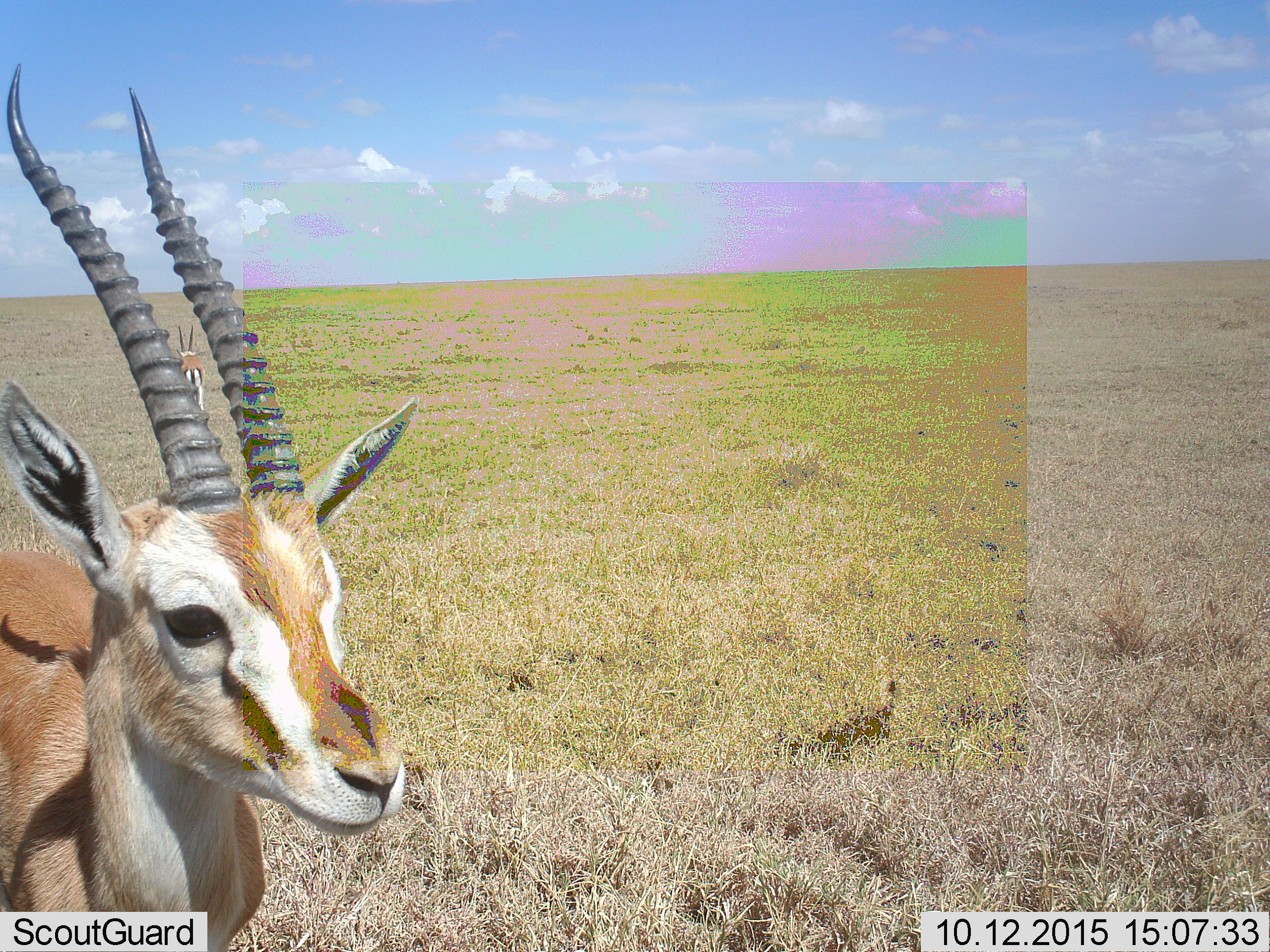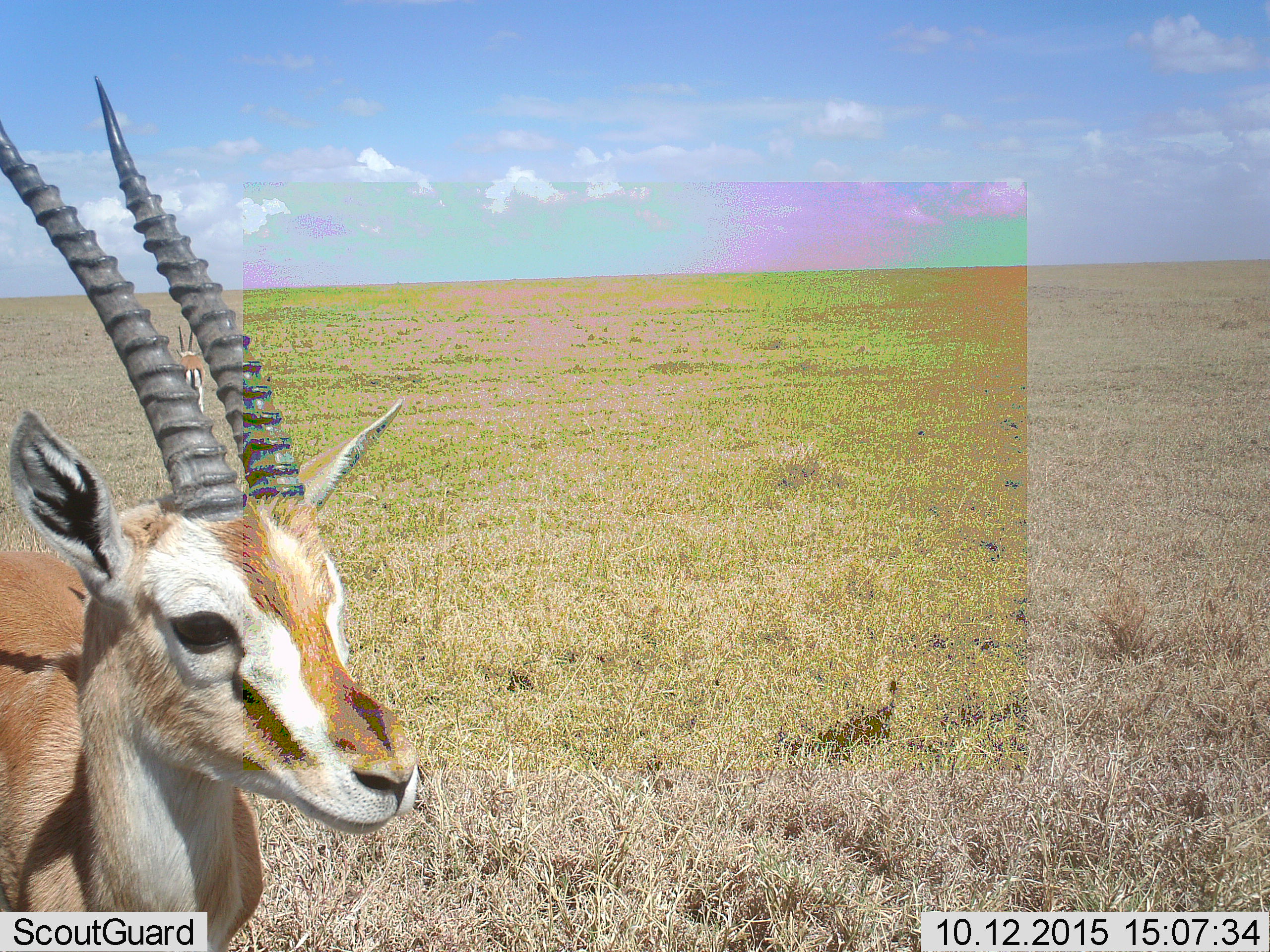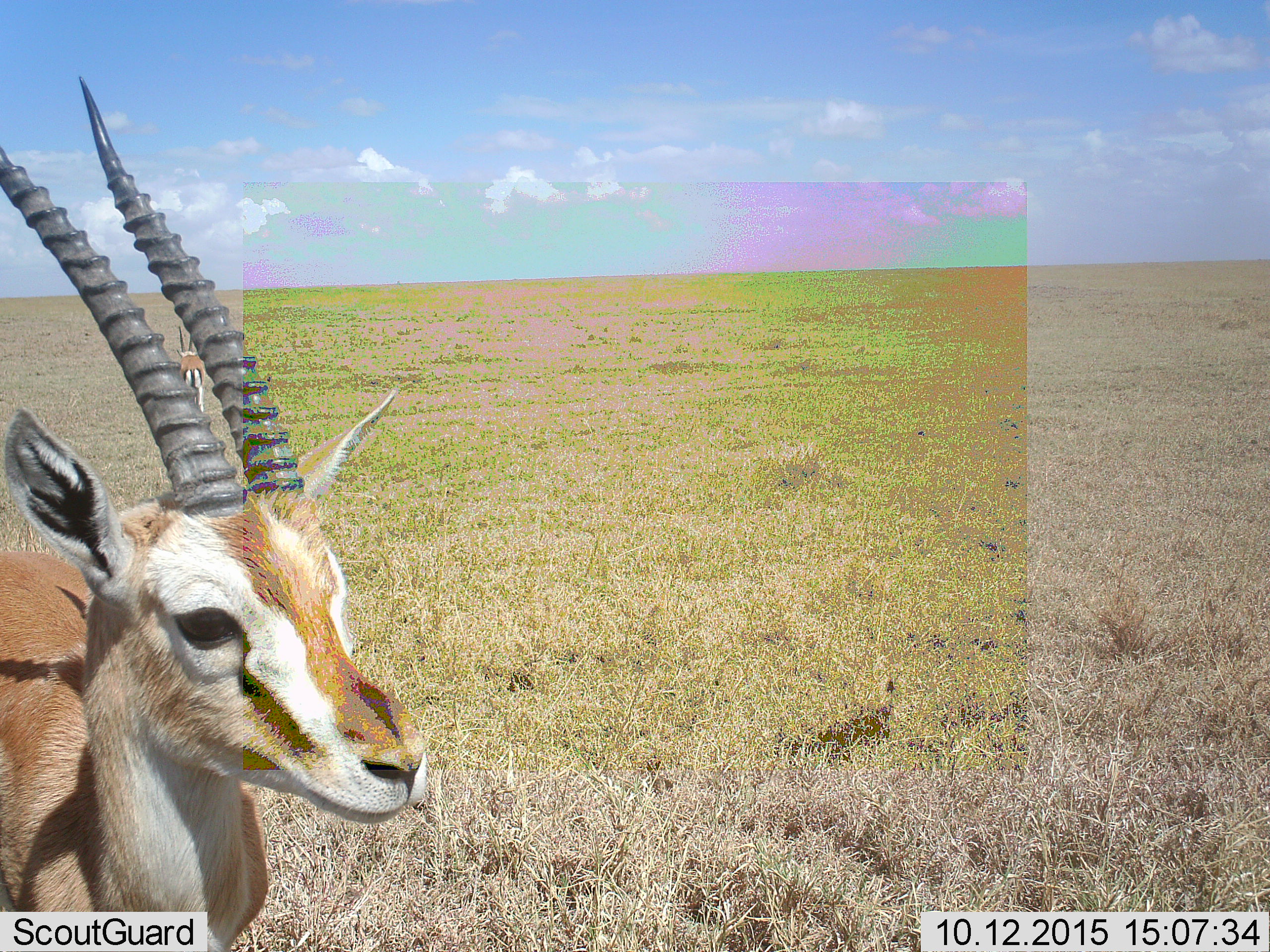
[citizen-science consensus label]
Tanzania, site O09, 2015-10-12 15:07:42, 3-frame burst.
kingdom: Animalia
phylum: Chordata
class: Mammalia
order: Artiodactyla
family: Bovidae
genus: Nanger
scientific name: Nanger granti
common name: grant's gazelle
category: gazellegrants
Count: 2.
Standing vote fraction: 75%.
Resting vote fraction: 0%.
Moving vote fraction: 25%.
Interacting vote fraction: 0%.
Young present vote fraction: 0%.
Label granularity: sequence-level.